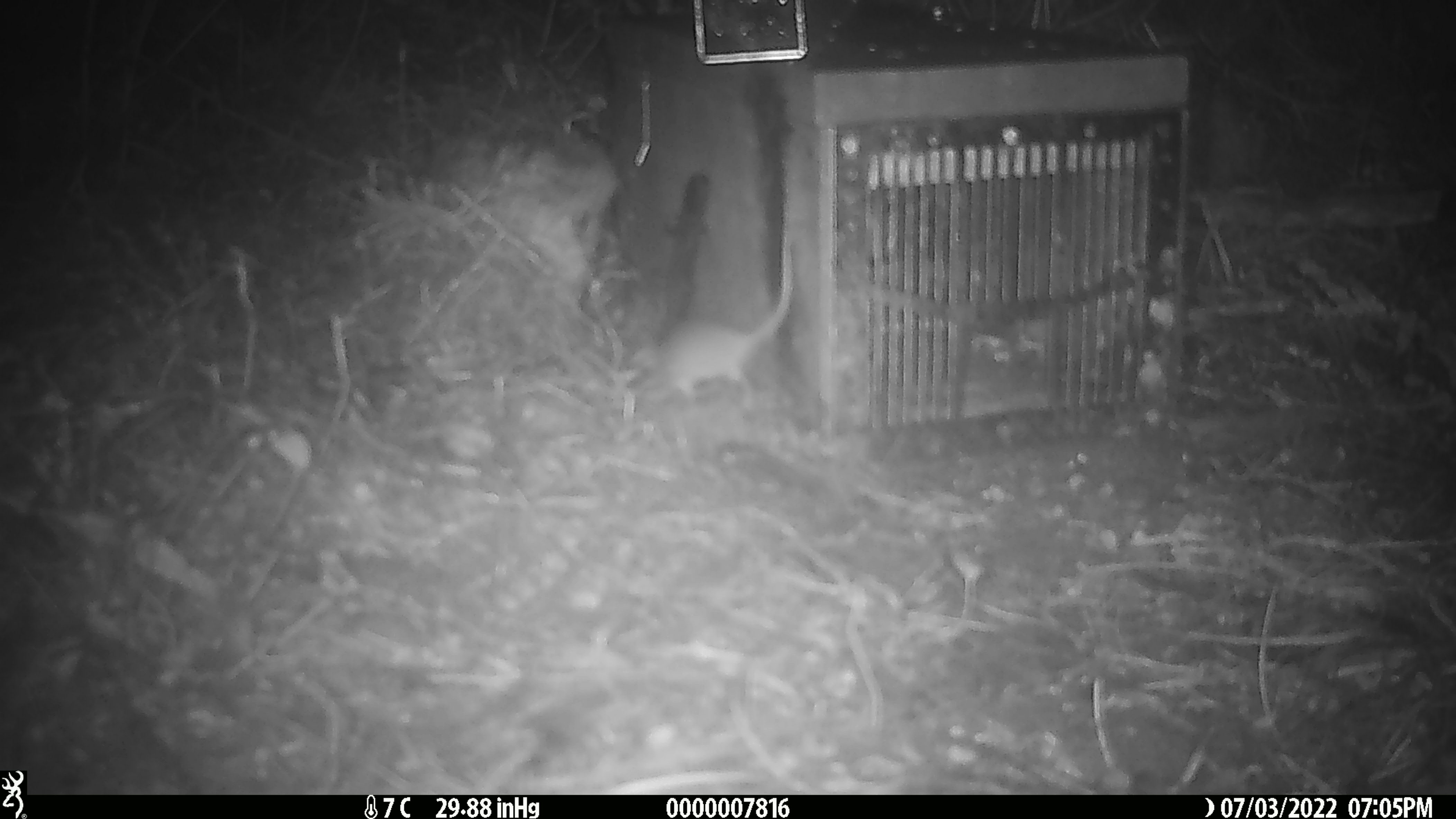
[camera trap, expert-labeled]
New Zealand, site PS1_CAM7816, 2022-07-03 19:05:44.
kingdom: Animalia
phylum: Chordata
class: Mammalia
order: Rodentia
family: Muridae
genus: Mus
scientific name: Mus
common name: mouse